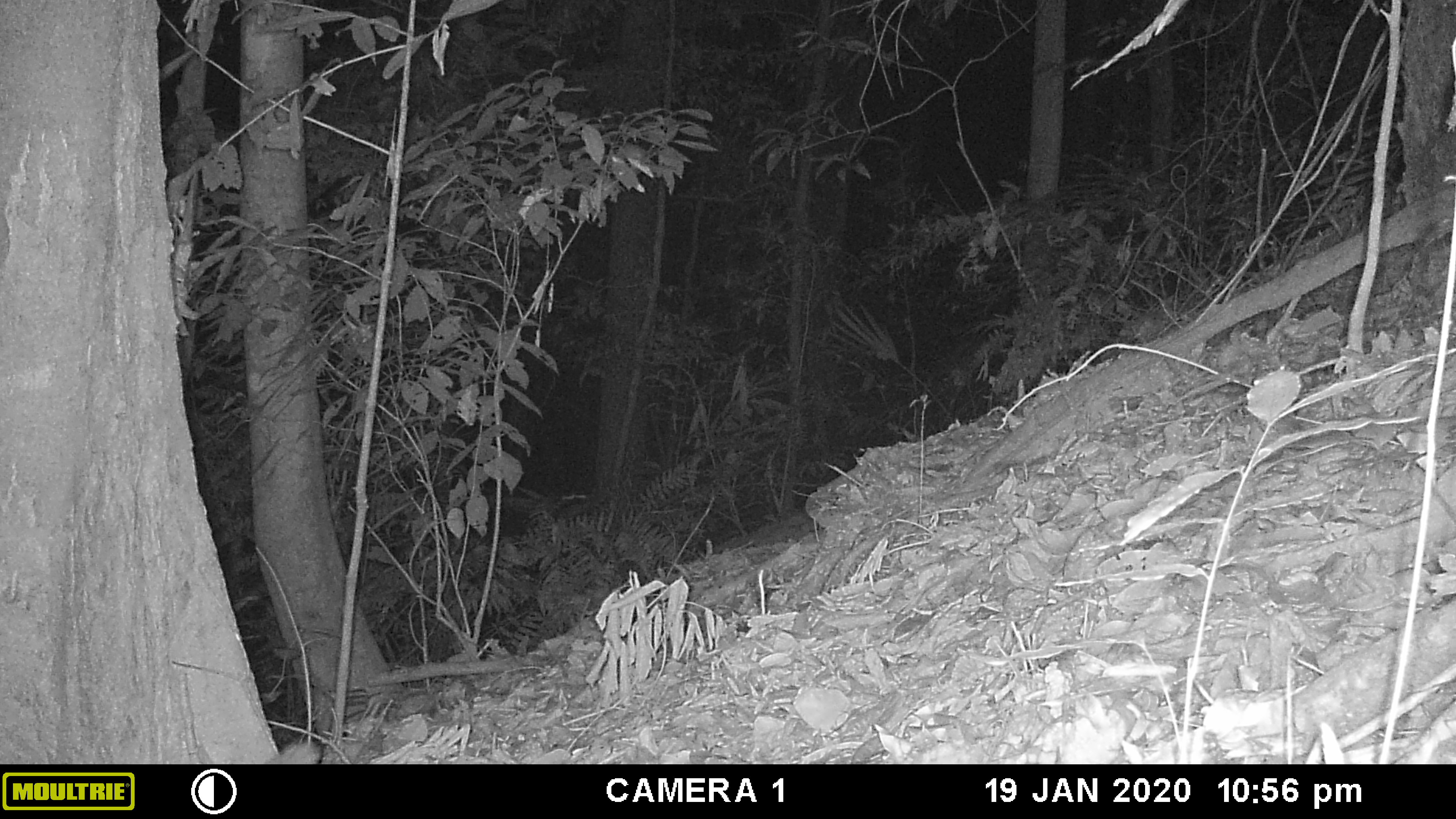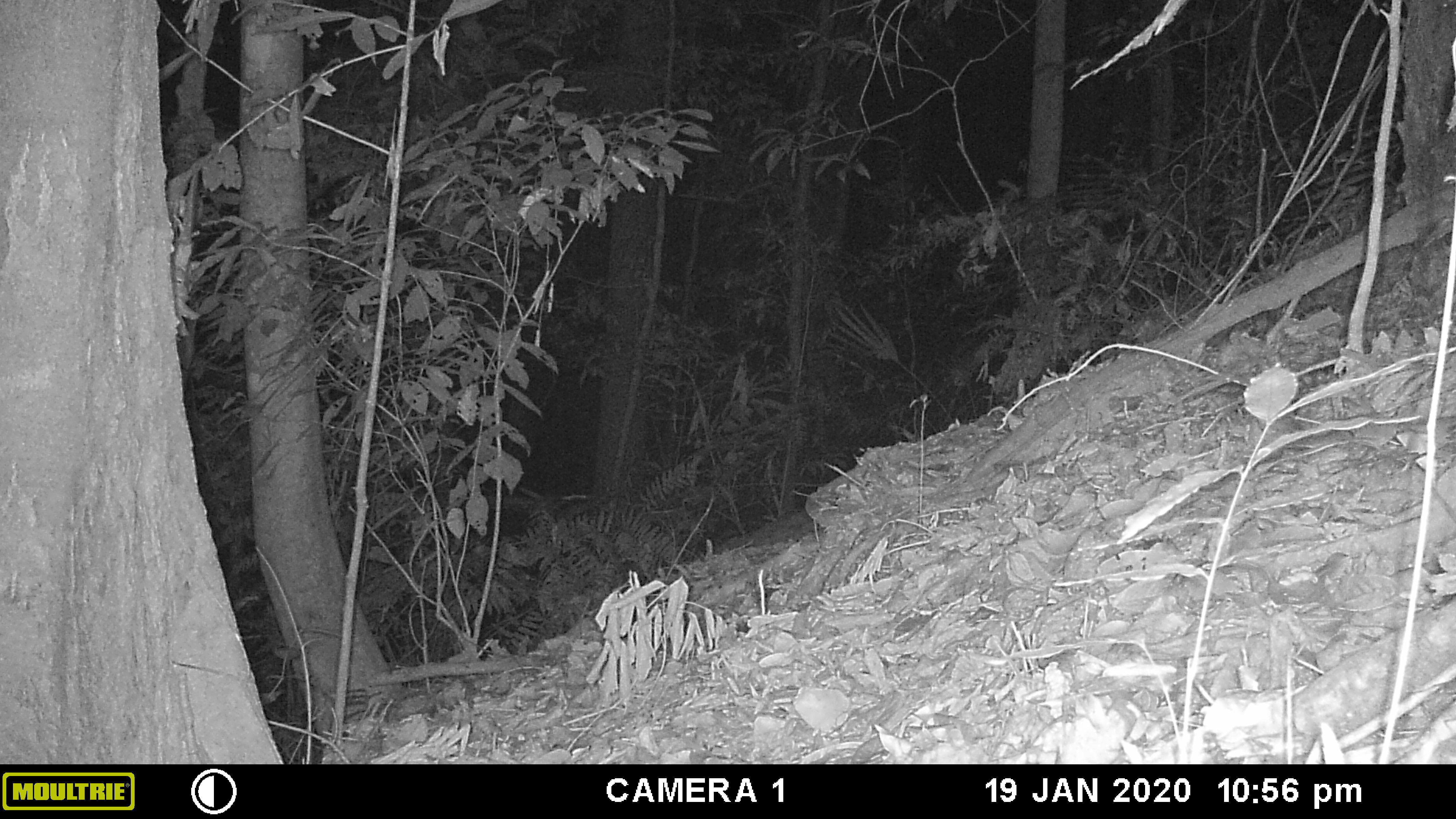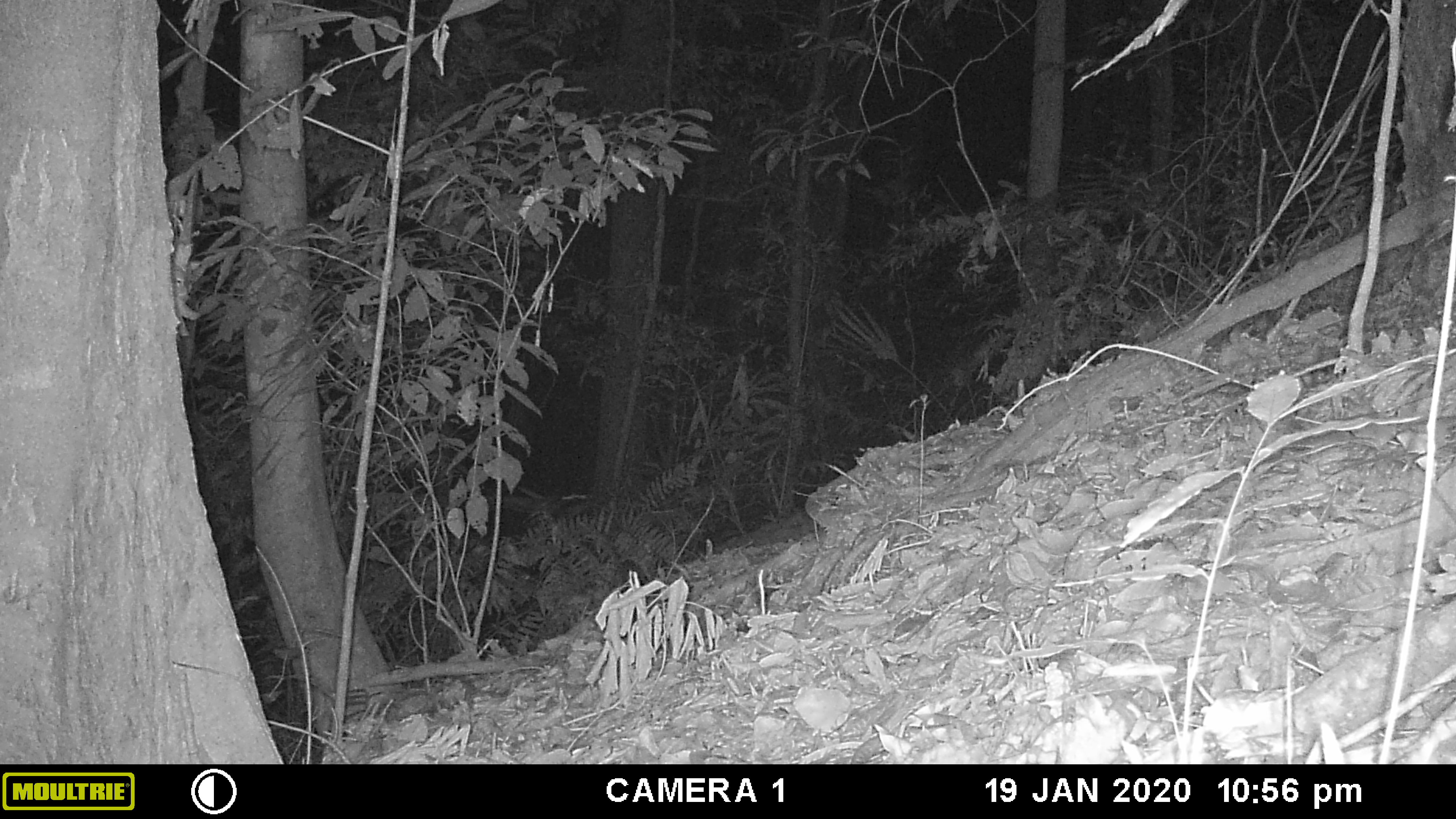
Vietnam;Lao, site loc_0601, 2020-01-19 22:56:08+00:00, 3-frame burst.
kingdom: Animalia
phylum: Chordata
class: Mammalia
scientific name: Mammalia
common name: mammal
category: unidentified small mammal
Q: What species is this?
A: Unidentified small mammal (mammal) (Mammalia).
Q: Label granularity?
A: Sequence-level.